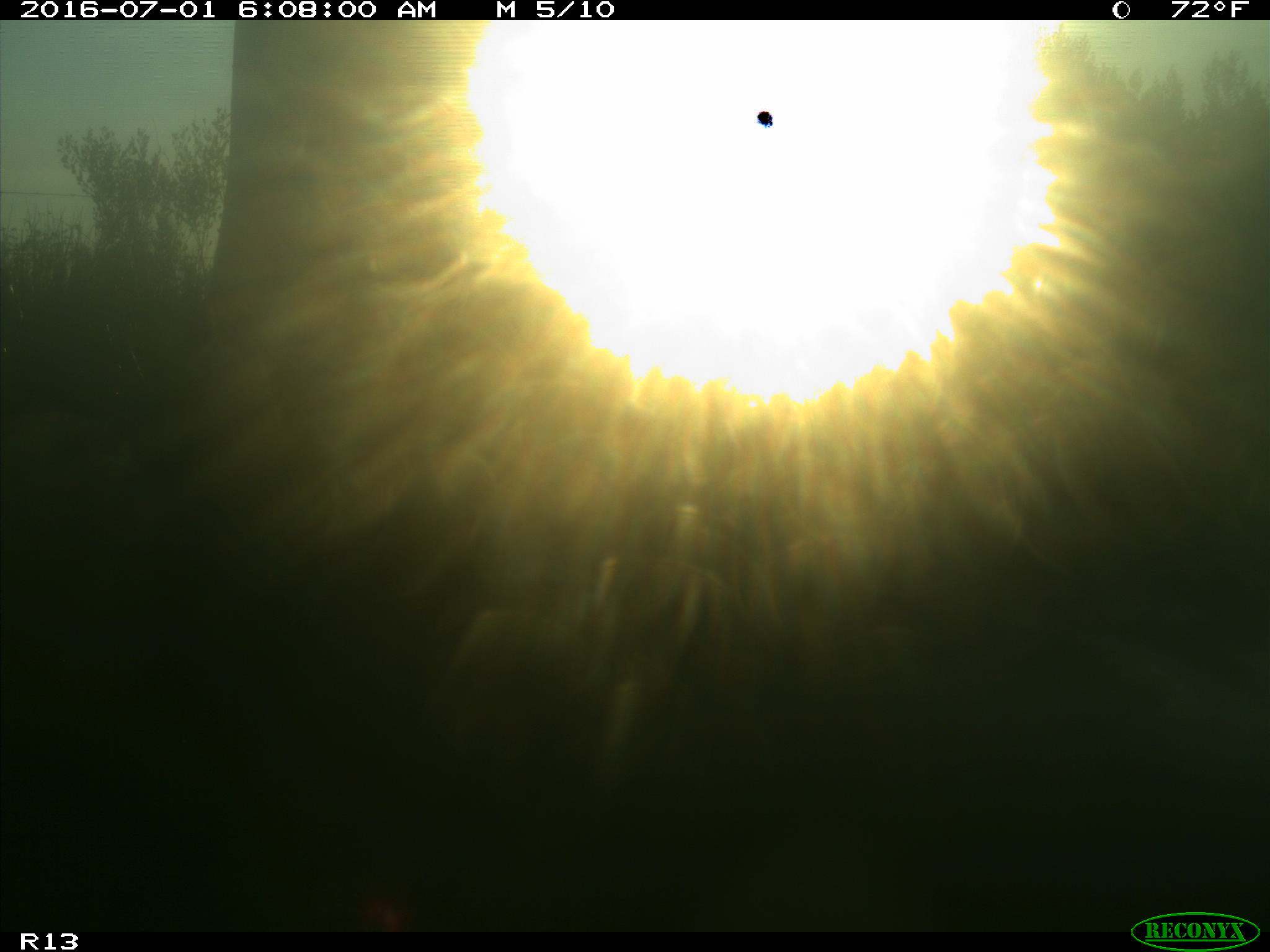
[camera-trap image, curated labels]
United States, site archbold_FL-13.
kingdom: Animalia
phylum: Chordata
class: Mammalia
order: Artiodactyla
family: Bovidae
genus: Bos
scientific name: Bos taurus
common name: domestic cow